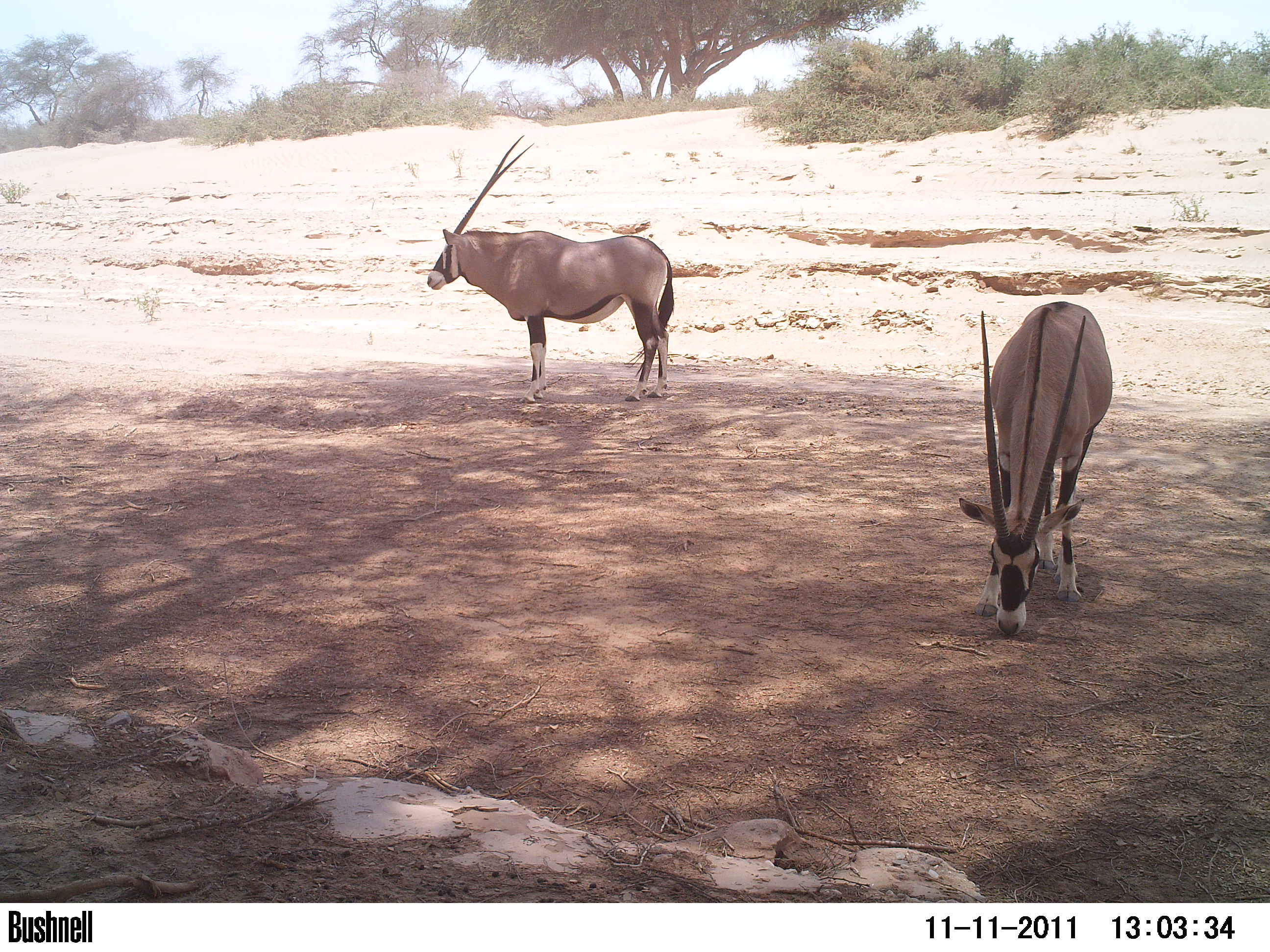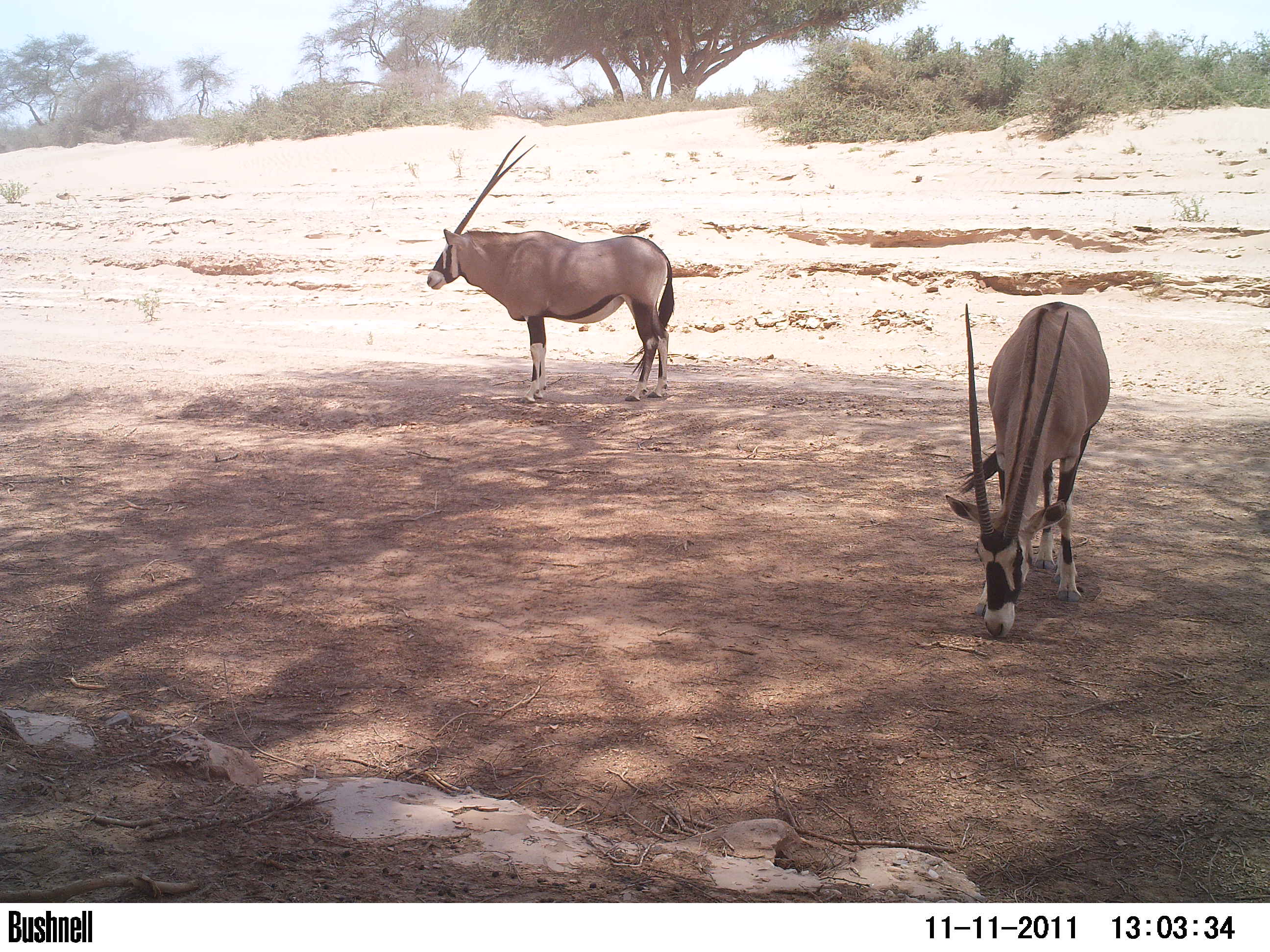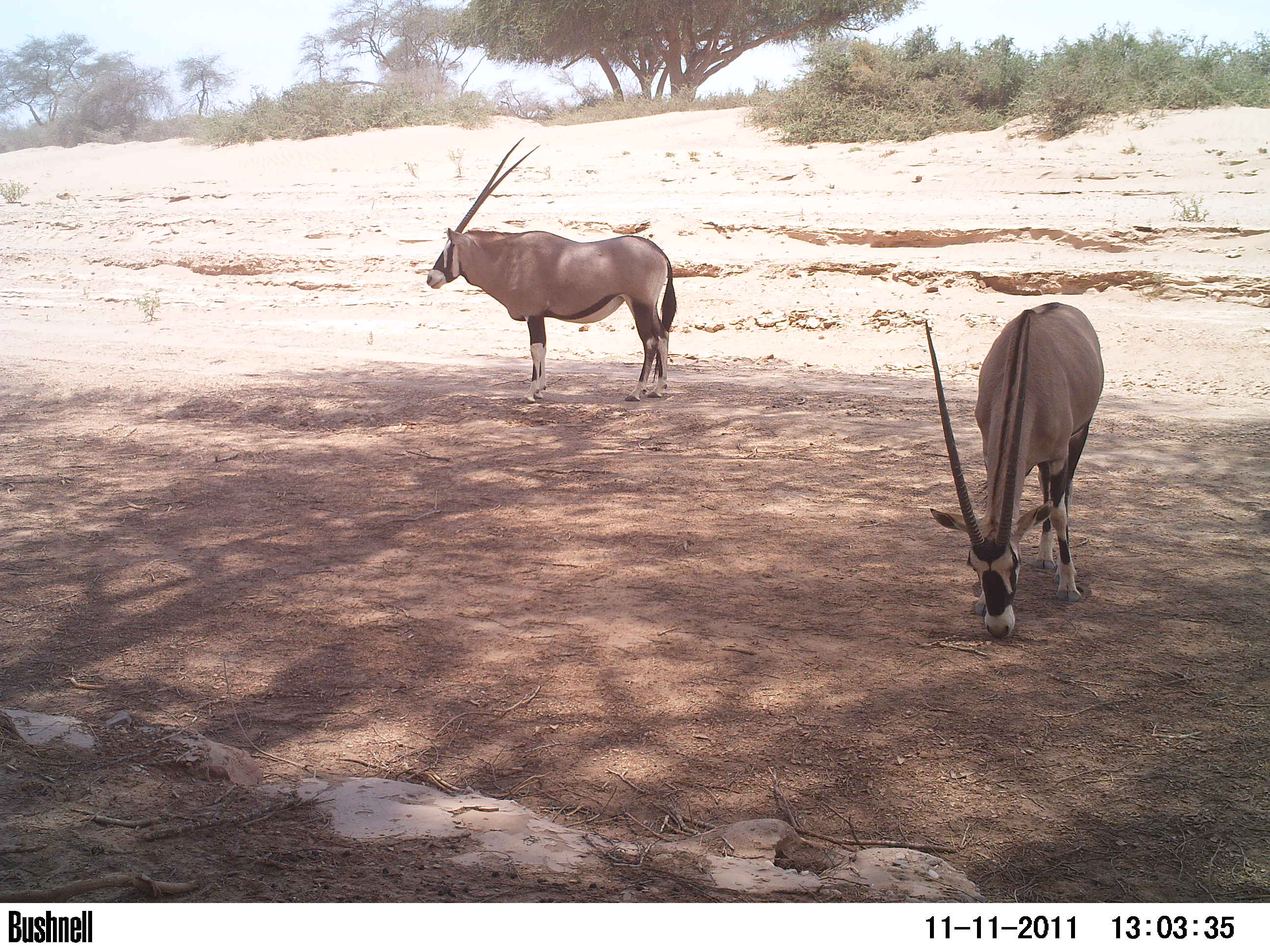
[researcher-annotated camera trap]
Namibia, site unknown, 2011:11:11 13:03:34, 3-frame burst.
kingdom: Animalia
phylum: Chordata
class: Mammalia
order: Artiodactyla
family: Bovidae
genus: Oryx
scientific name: Oryx gazella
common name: gemsbok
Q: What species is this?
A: Oryx gazella (gemsbok).